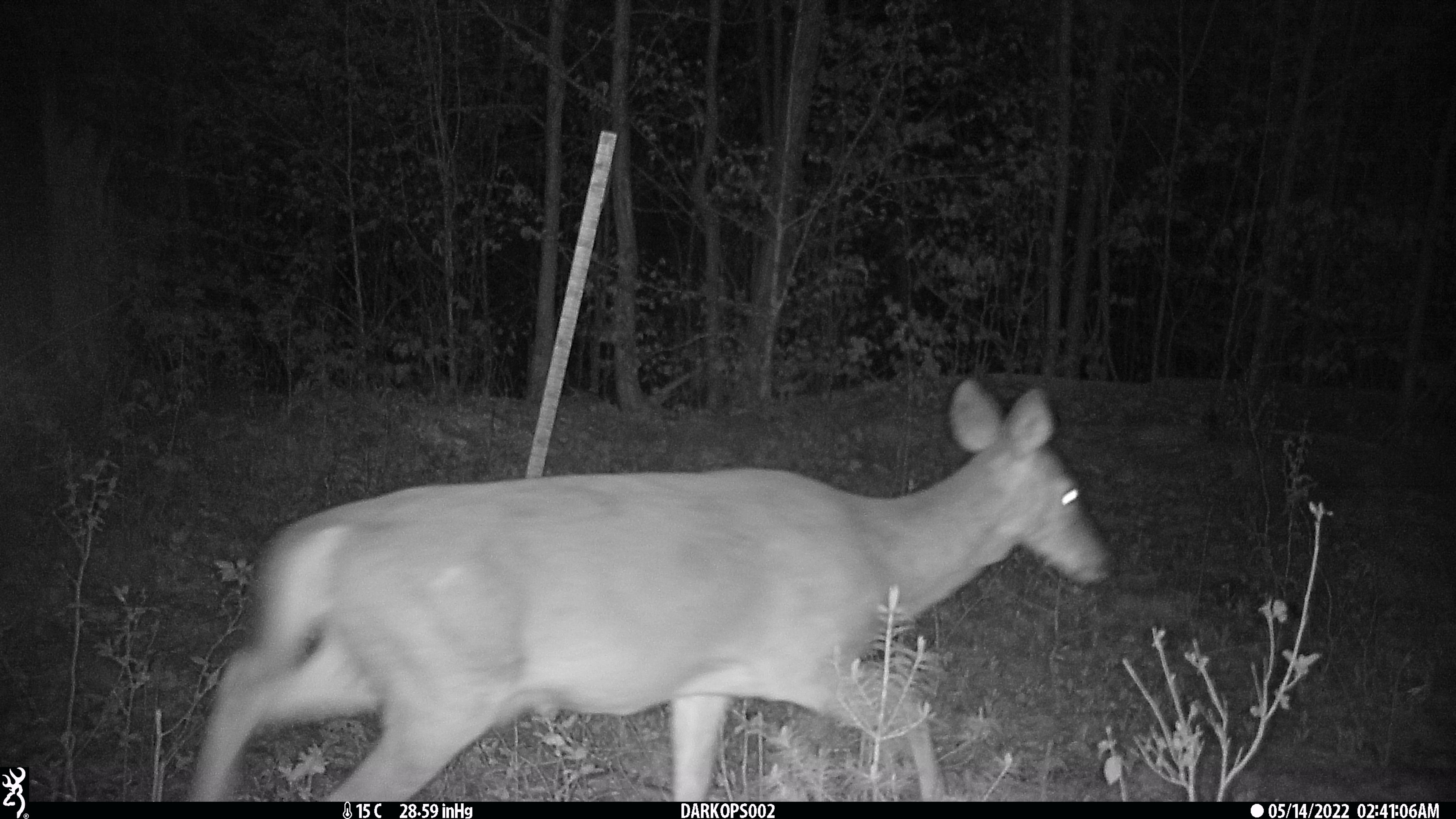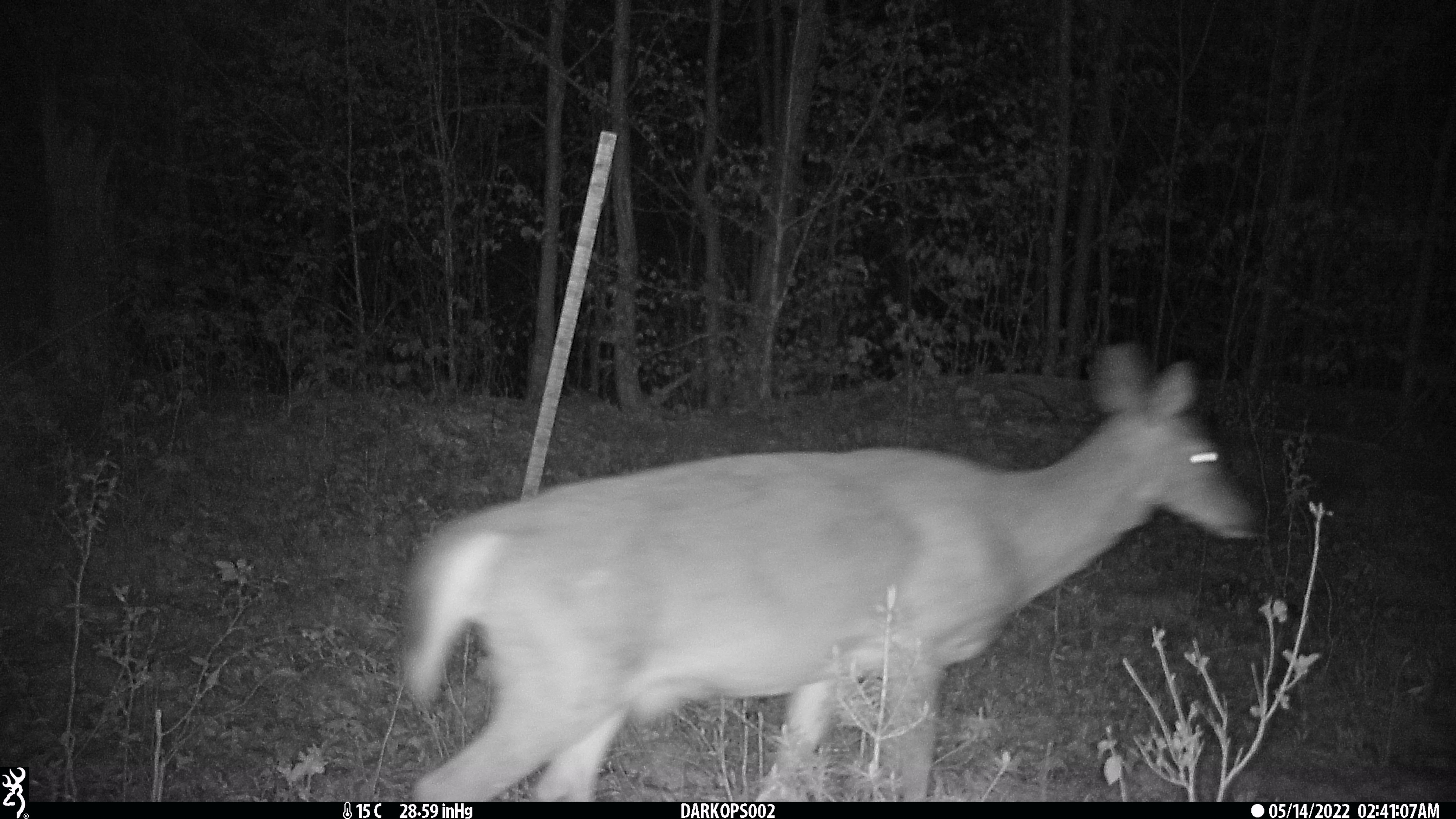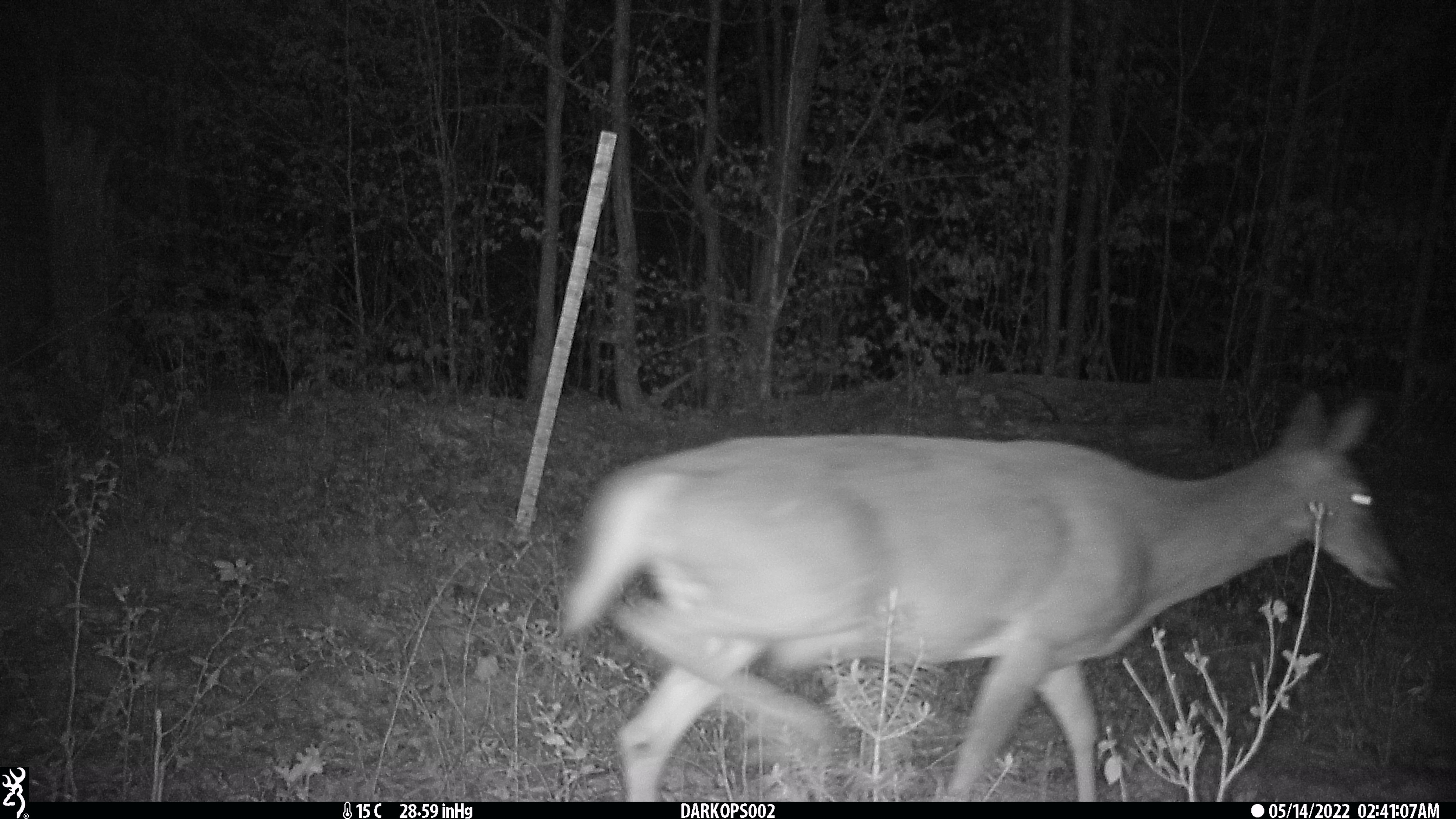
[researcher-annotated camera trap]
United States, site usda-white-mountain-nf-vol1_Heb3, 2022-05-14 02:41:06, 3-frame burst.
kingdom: Animalia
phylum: Chordata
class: Mammalia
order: Artiodactyla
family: Cervidae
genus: Odocoileus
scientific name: Odocoileus virginianus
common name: white-tailed deer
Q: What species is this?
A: White-tailed deer (Odocoileus virginianus).